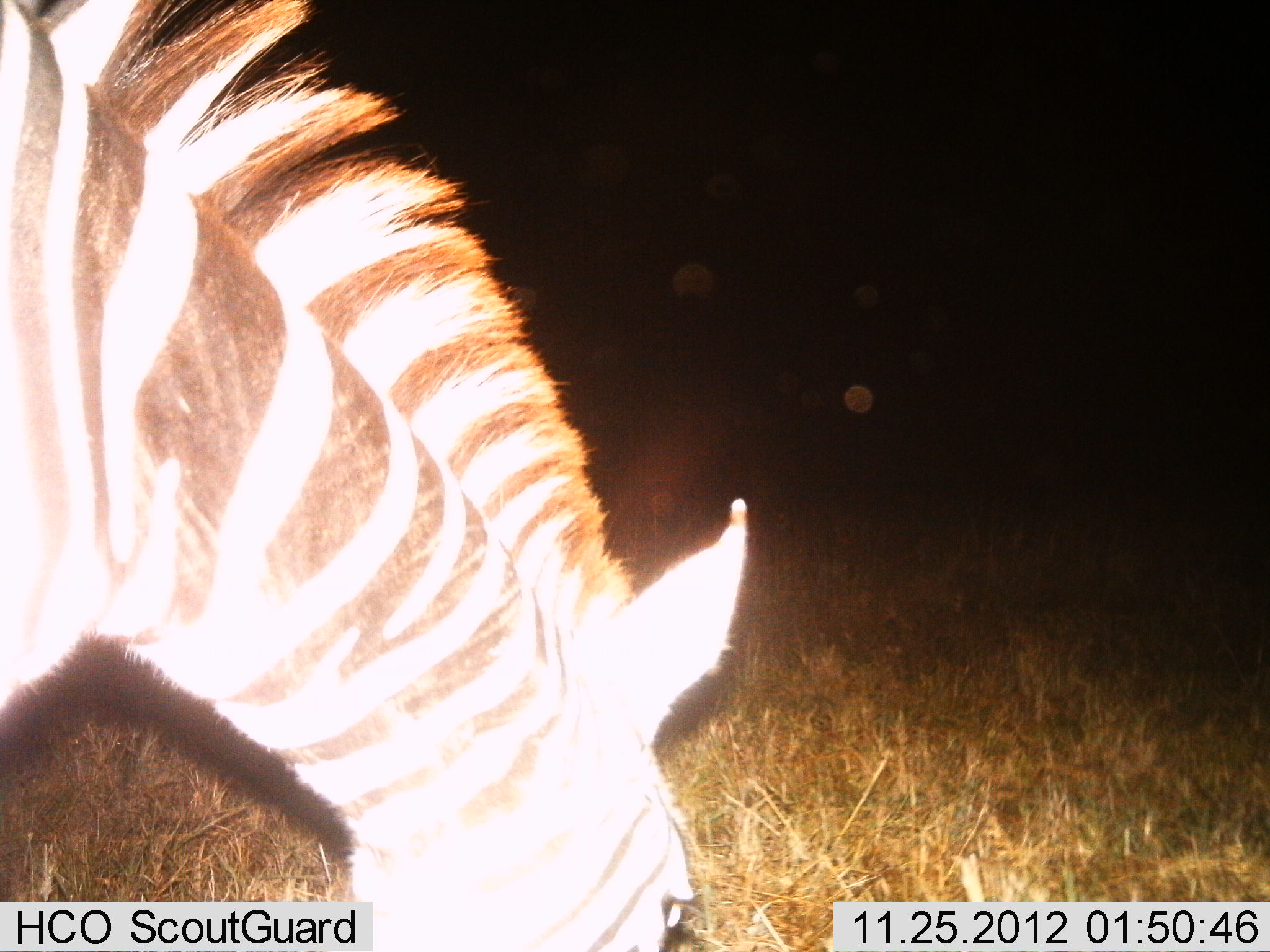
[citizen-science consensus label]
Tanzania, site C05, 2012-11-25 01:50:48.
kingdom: Animalia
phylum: Chordata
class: Mammalia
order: Perissodactyla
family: Equidae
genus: Equus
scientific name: Equus quagga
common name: plains zebra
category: zebra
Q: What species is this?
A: Zebra (plains zebra) (Equus quagga).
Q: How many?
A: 1.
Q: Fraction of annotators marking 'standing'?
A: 19%.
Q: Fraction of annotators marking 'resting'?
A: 3%.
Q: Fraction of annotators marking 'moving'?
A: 3%.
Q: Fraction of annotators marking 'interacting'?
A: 0%.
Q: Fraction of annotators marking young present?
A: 0%.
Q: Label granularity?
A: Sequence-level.